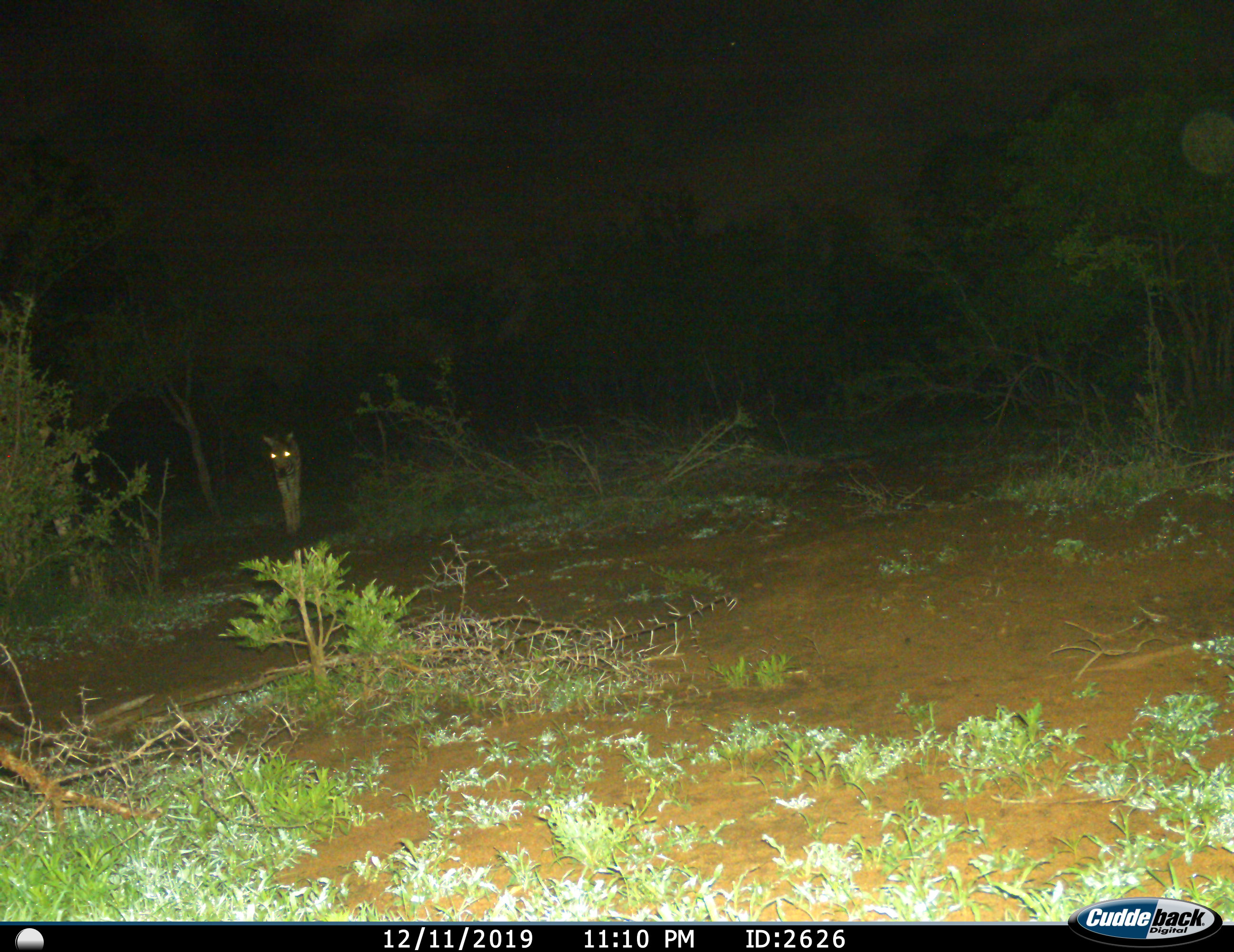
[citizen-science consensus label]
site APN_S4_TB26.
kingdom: Animalia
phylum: Chordata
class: Mammalia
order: Perissodactyla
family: Equidae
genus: Equus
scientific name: Equus quagga burchellii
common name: burchell's zebra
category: zebraburchells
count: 1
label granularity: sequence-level